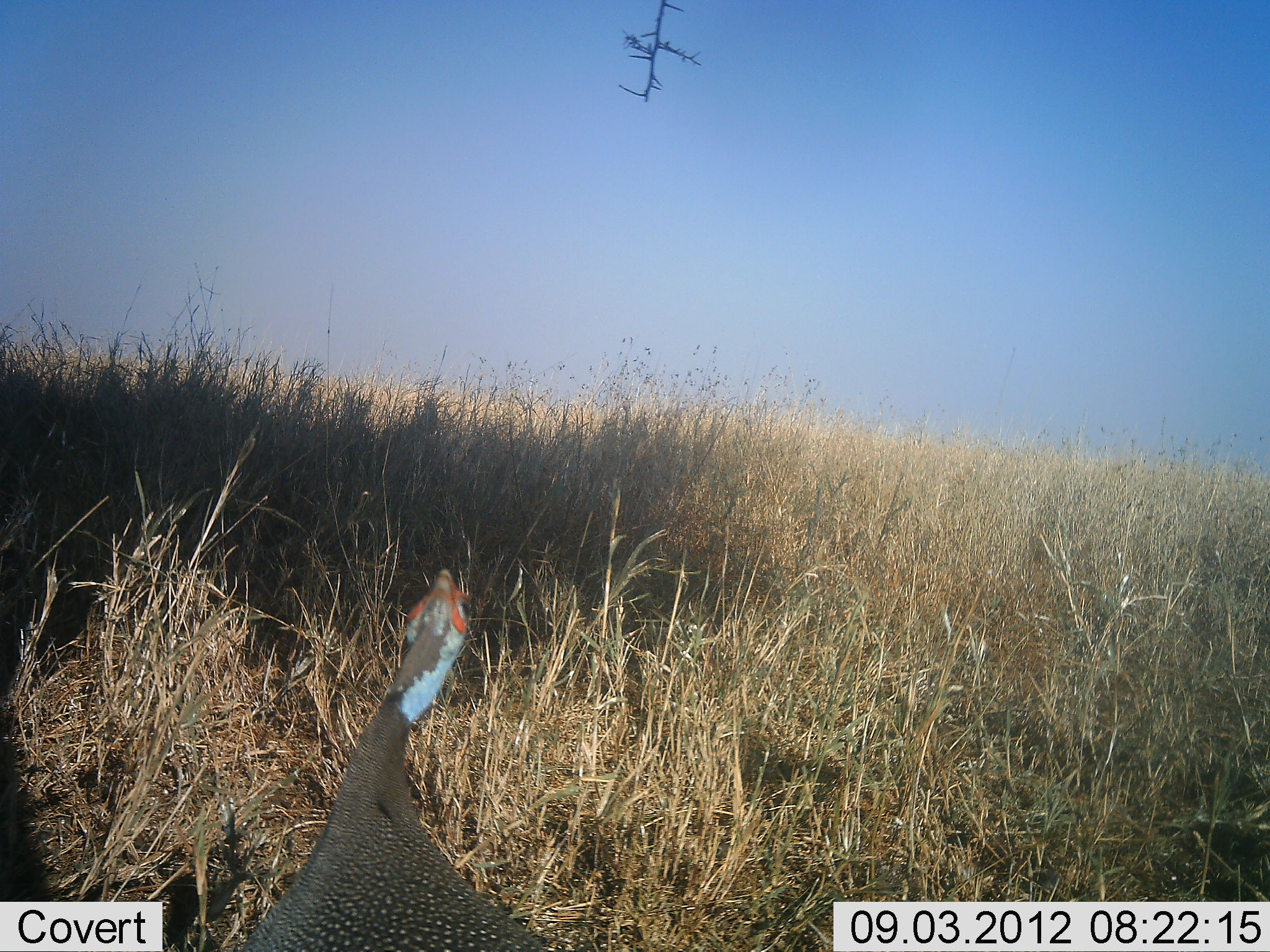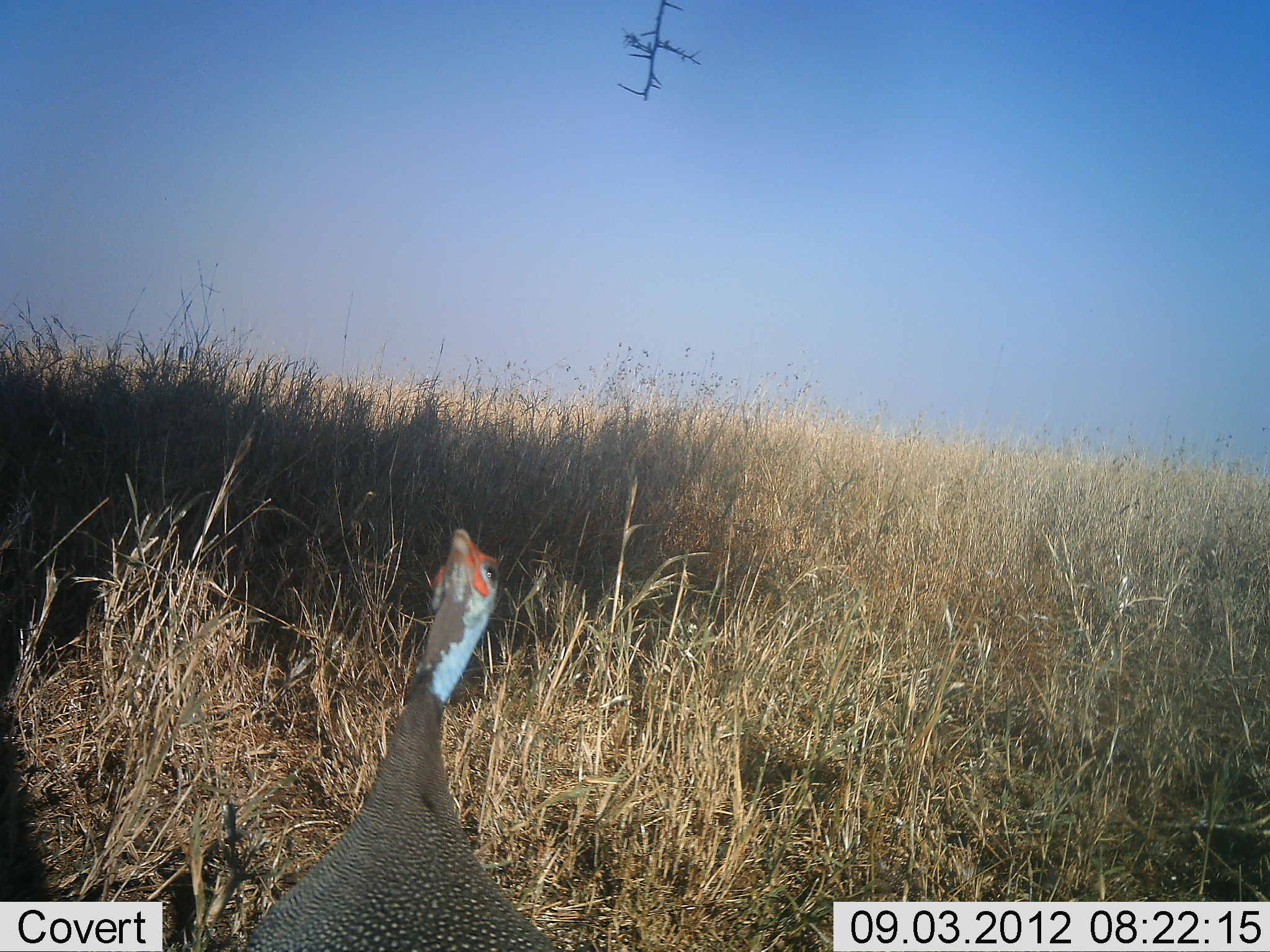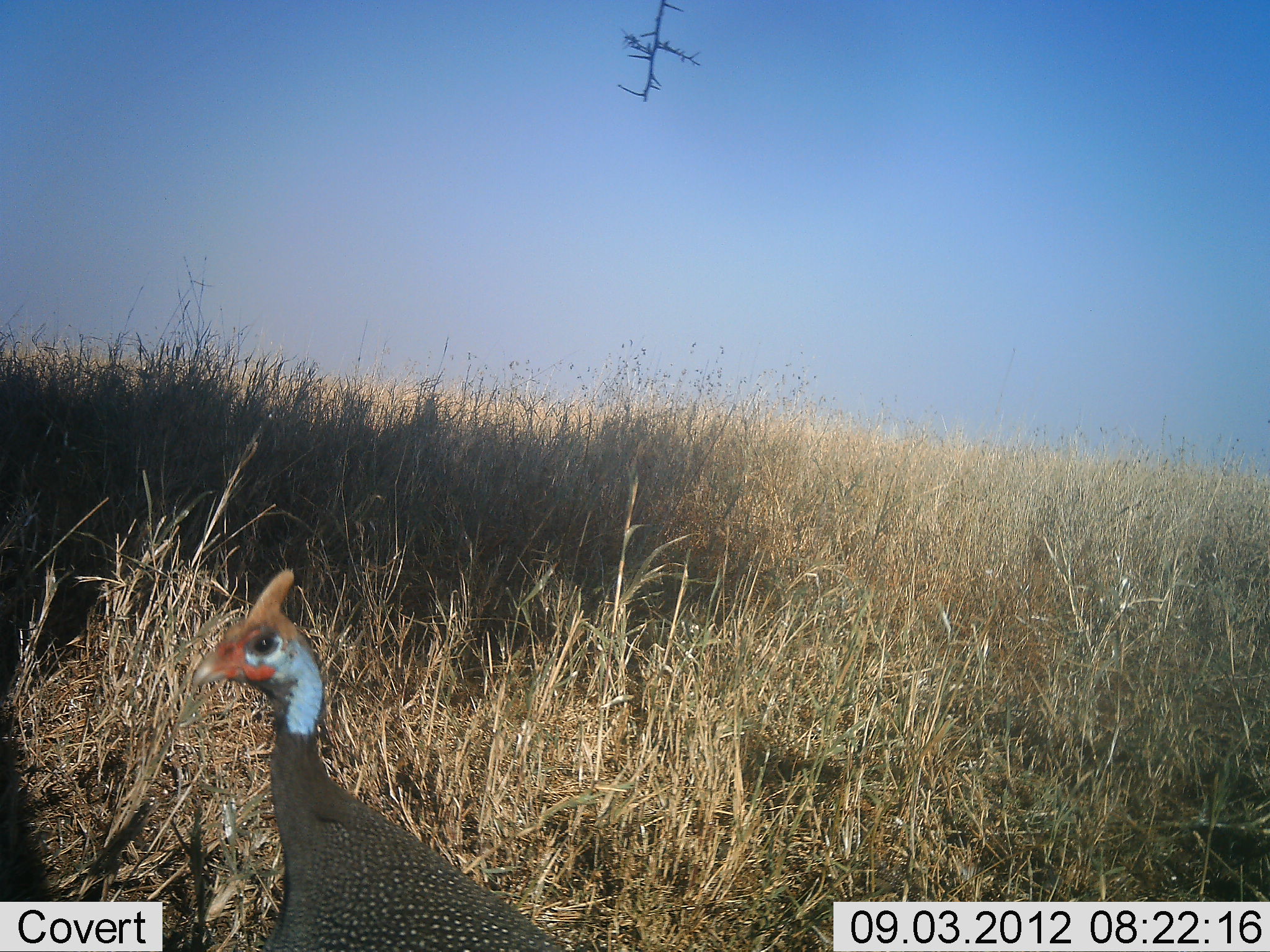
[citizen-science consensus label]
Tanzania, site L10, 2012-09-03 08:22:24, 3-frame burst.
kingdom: Animalia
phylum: Chordata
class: Aves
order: Galliformes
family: Numididae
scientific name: Numididae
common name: guinea fowl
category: guineafowl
Guineafowl (guinea fowl) (Numididae), count 1. Behavior (volunteer vote fractions): standing 80%, resting 0%, moving 10%, interacting 10%. Young present (vote fraction): 0%. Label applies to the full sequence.